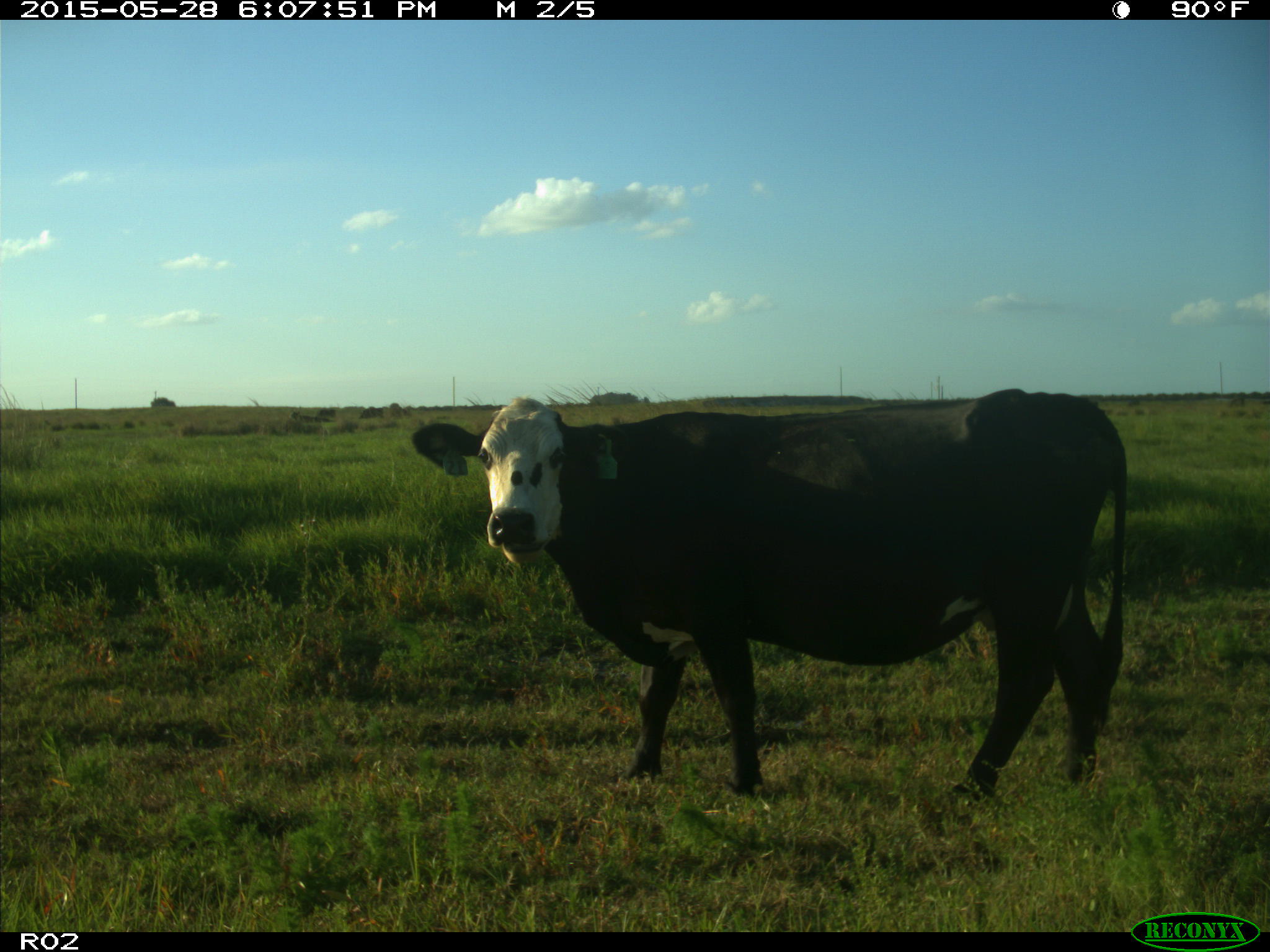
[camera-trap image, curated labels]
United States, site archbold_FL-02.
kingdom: Animalia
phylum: Chordata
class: Mammalia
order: Artiodactyla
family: Bovidae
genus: Bos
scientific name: Bos taurus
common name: domestic cow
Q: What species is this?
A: Bos taurus (domestic cow).